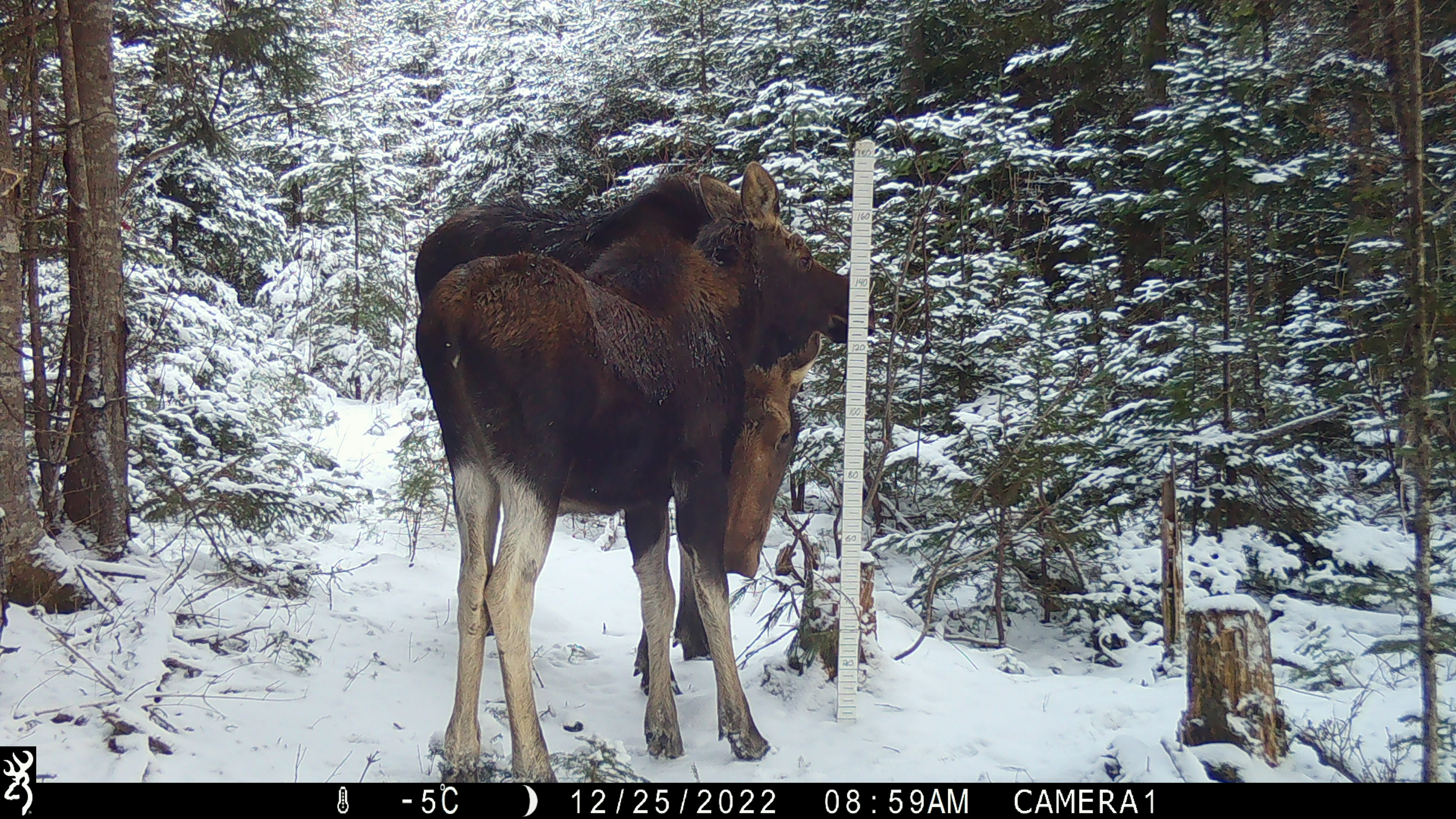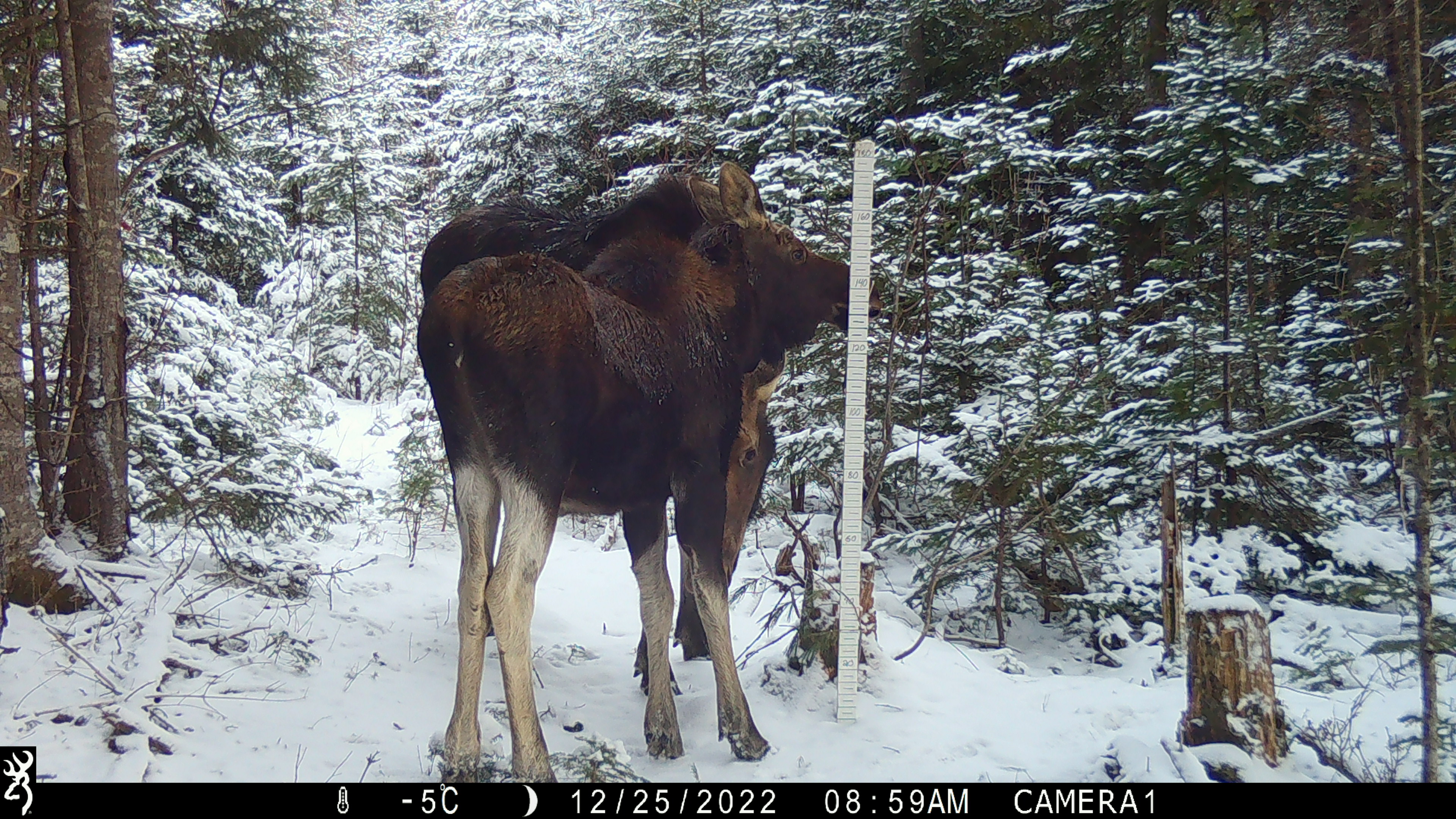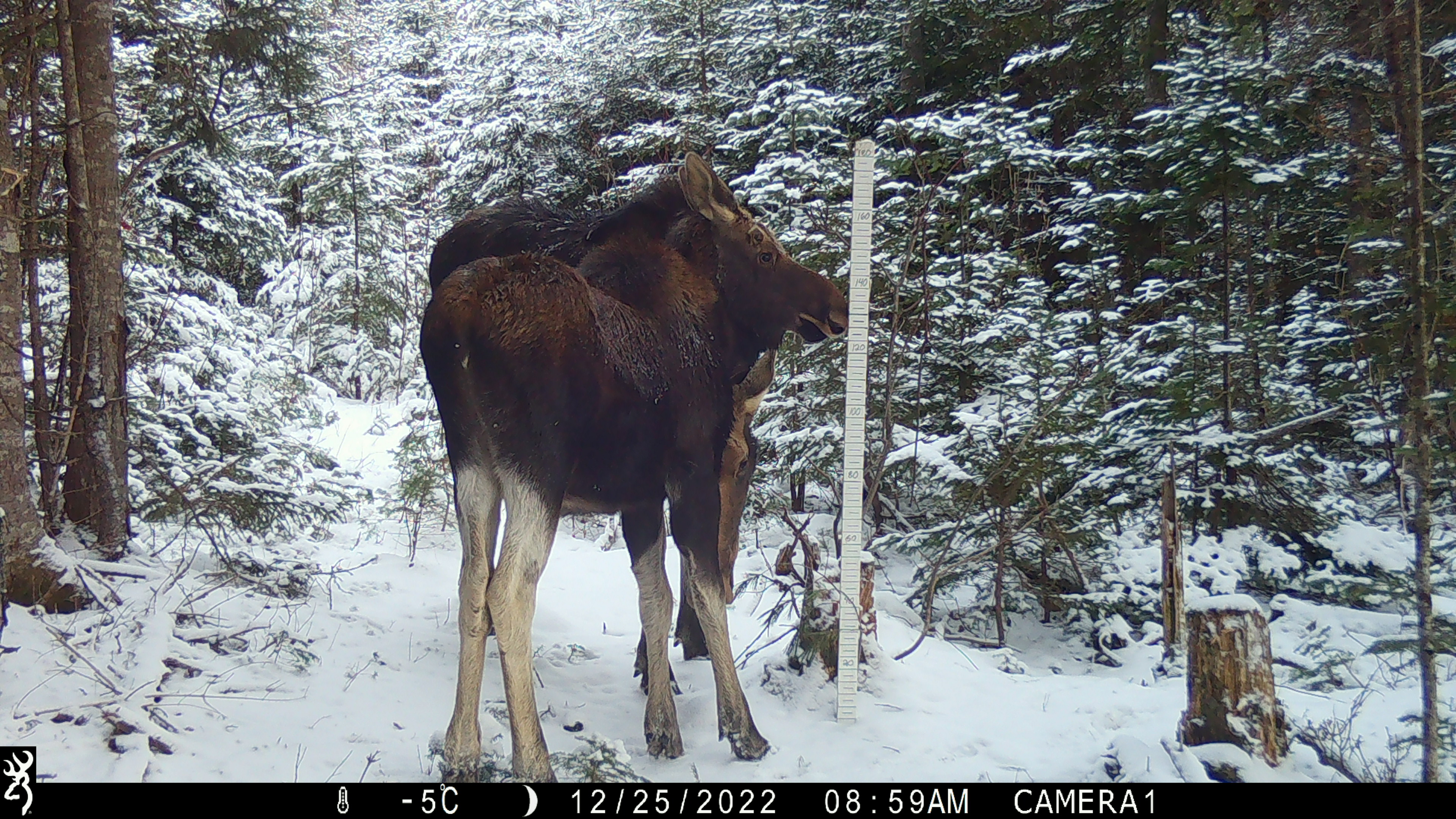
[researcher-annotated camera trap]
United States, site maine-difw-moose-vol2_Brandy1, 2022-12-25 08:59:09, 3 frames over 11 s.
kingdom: Animalia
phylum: Chordata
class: Mammalia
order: Artiodactyla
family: Cervidae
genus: Alces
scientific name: Alces alces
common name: moose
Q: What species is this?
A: Moose (Alces alces).